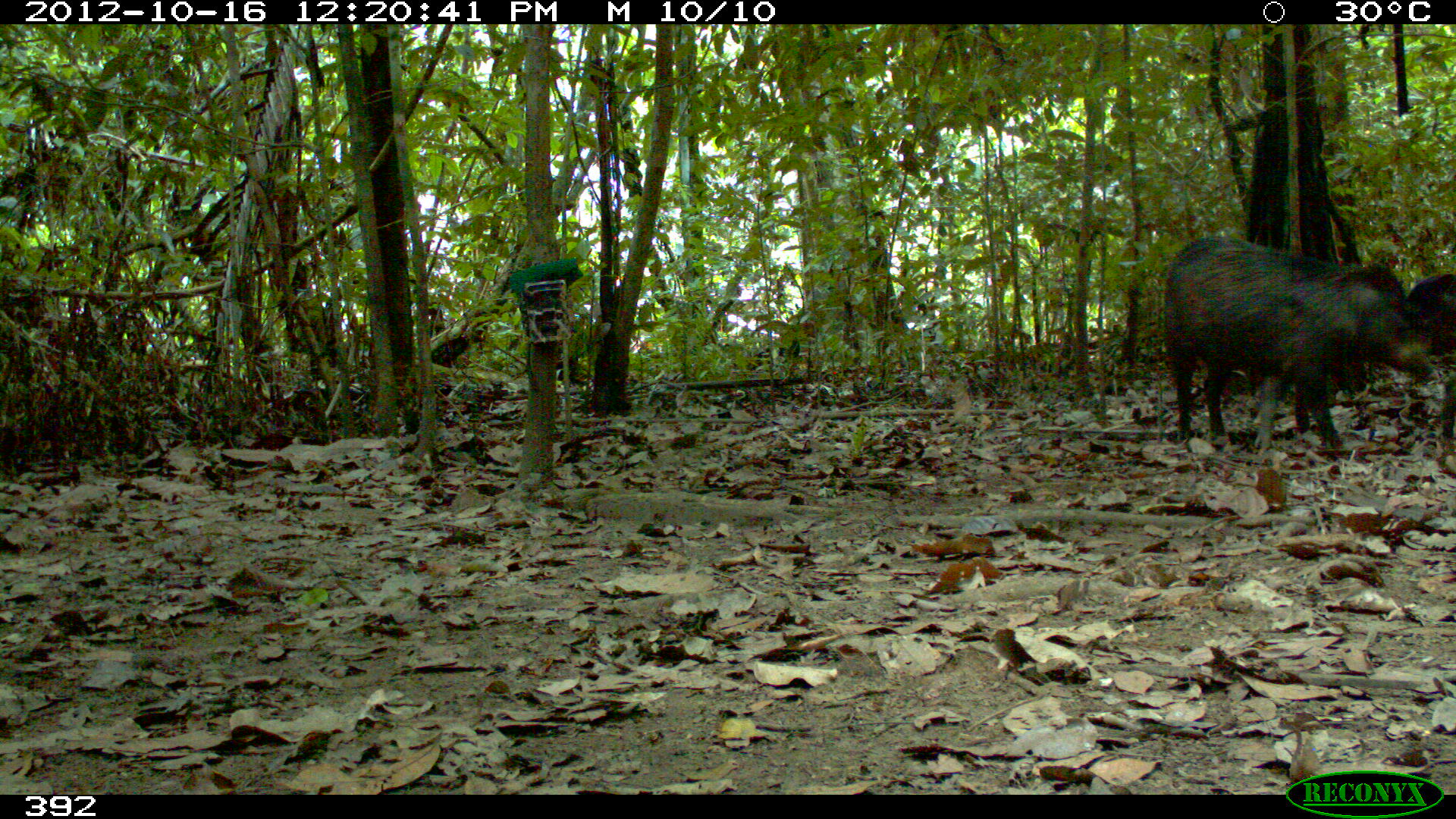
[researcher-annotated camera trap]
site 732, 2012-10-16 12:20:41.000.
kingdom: Animalia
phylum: Chordata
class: Mammalia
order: Artiodactyla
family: Tayassuidae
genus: Tayassu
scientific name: Tayassu pecari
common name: white-lipped peccary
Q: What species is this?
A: Tayassu pecari (white-lipped peccary).